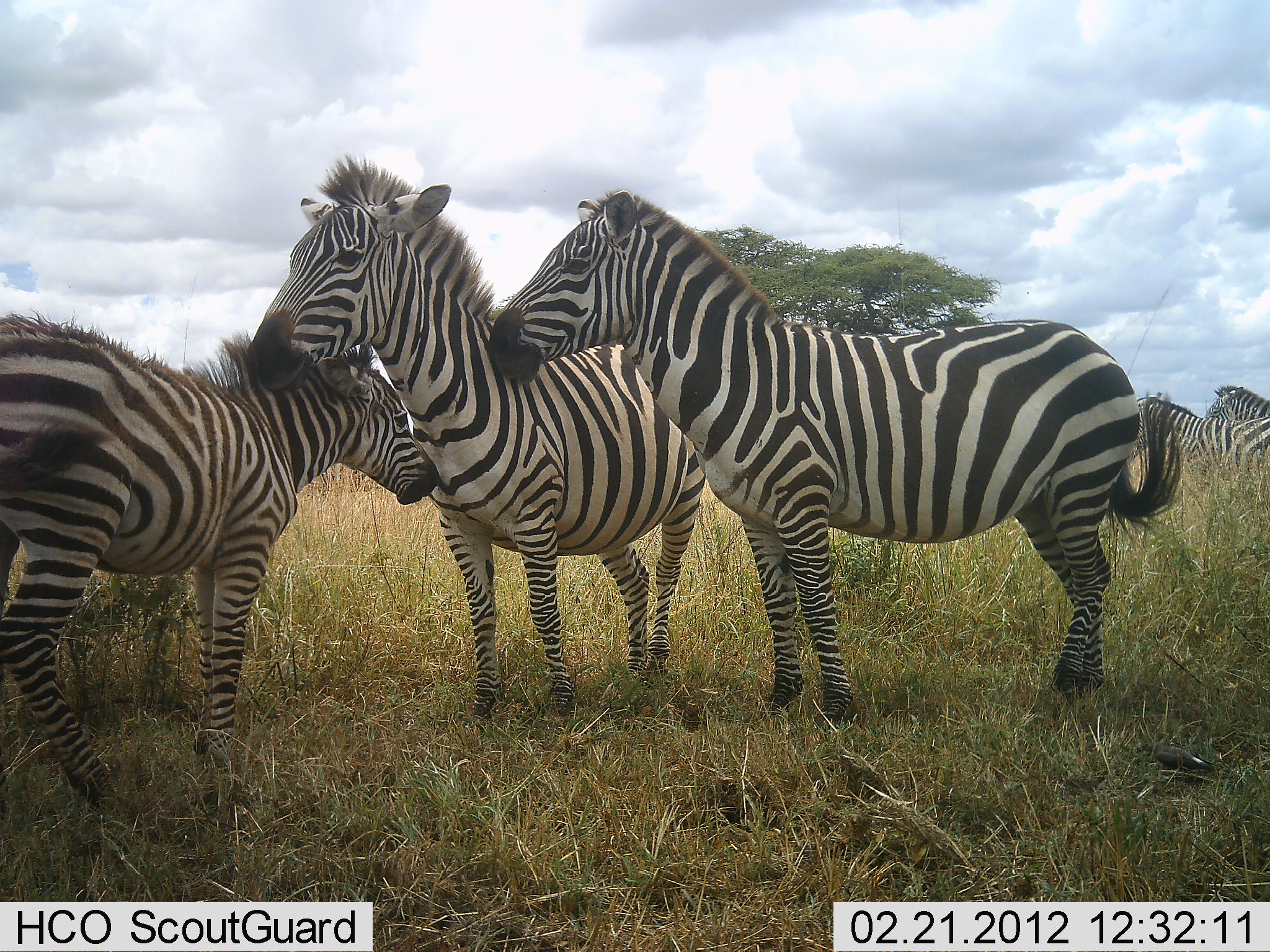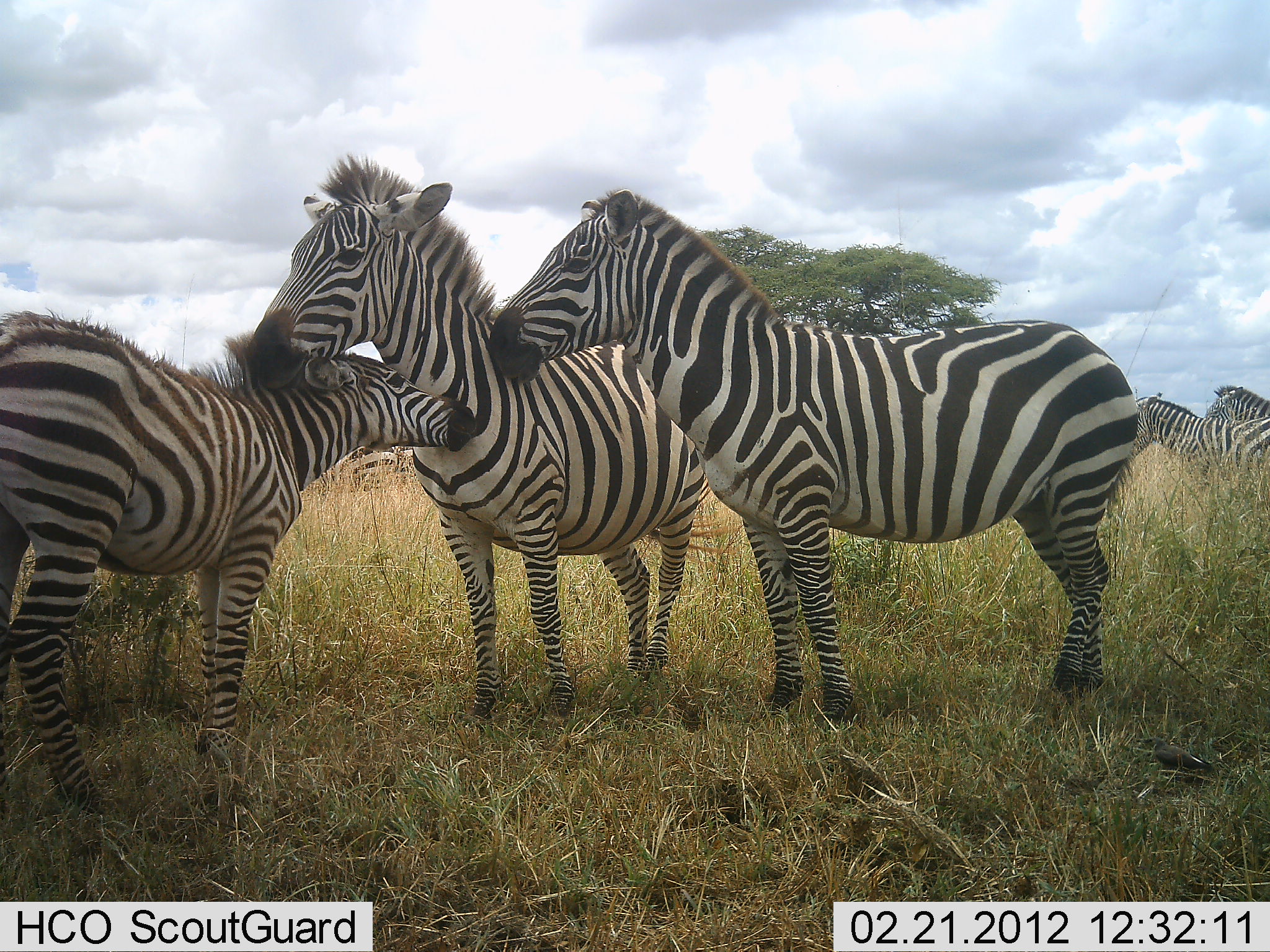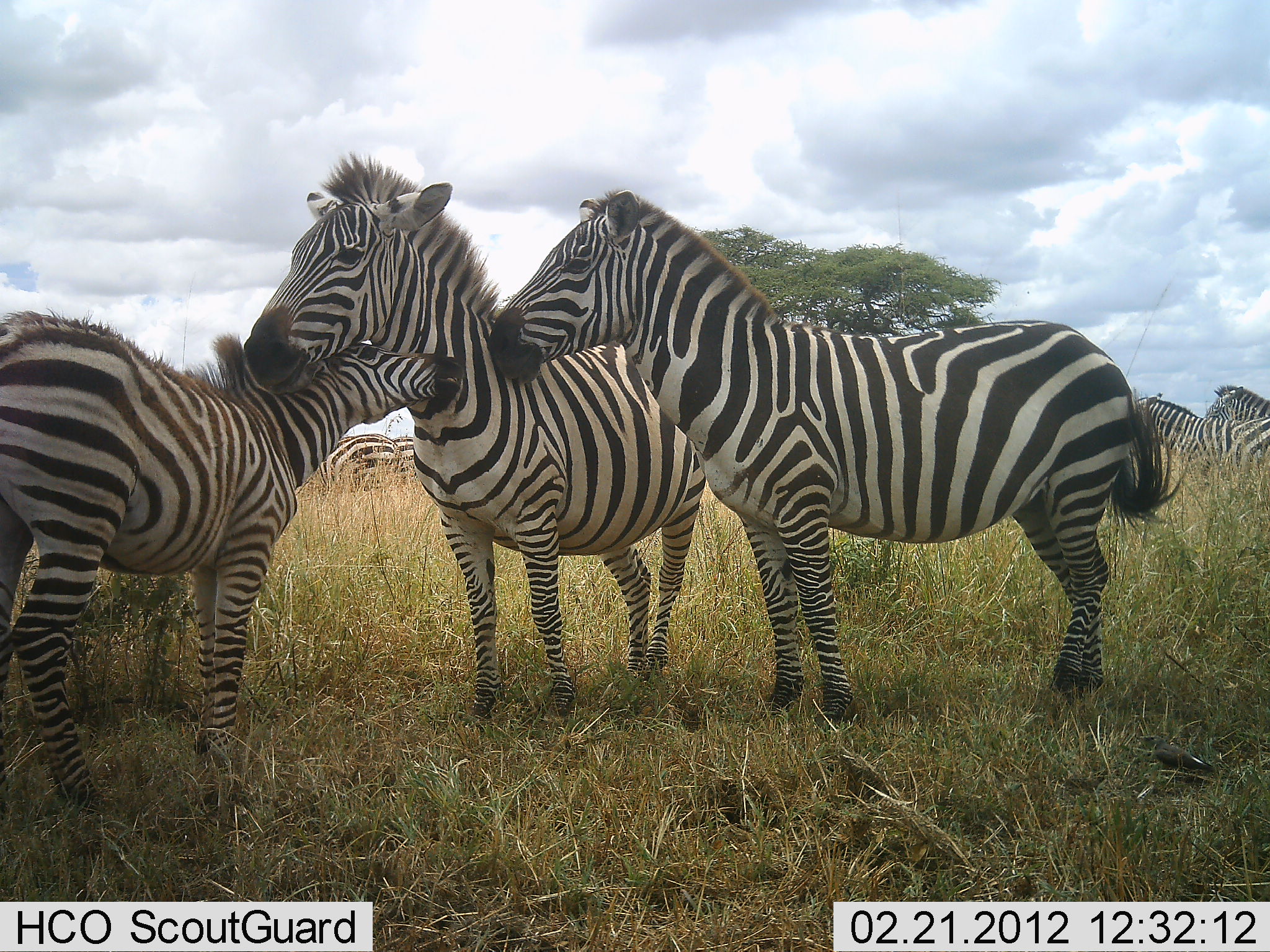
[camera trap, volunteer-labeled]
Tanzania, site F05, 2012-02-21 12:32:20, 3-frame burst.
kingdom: Animalia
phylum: Chordata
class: Mammalia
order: Perissodactyla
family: Equidae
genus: Equus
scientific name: Equus quagga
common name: plains zebra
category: zebra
Zebra (plains zebra) (Equus quagga), count 5. Behavior (volunteer vote fractions): standing 85%, resting 0%, moving 0%, interacting 75%. Young present (vote fraction): 75%. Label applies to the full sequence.